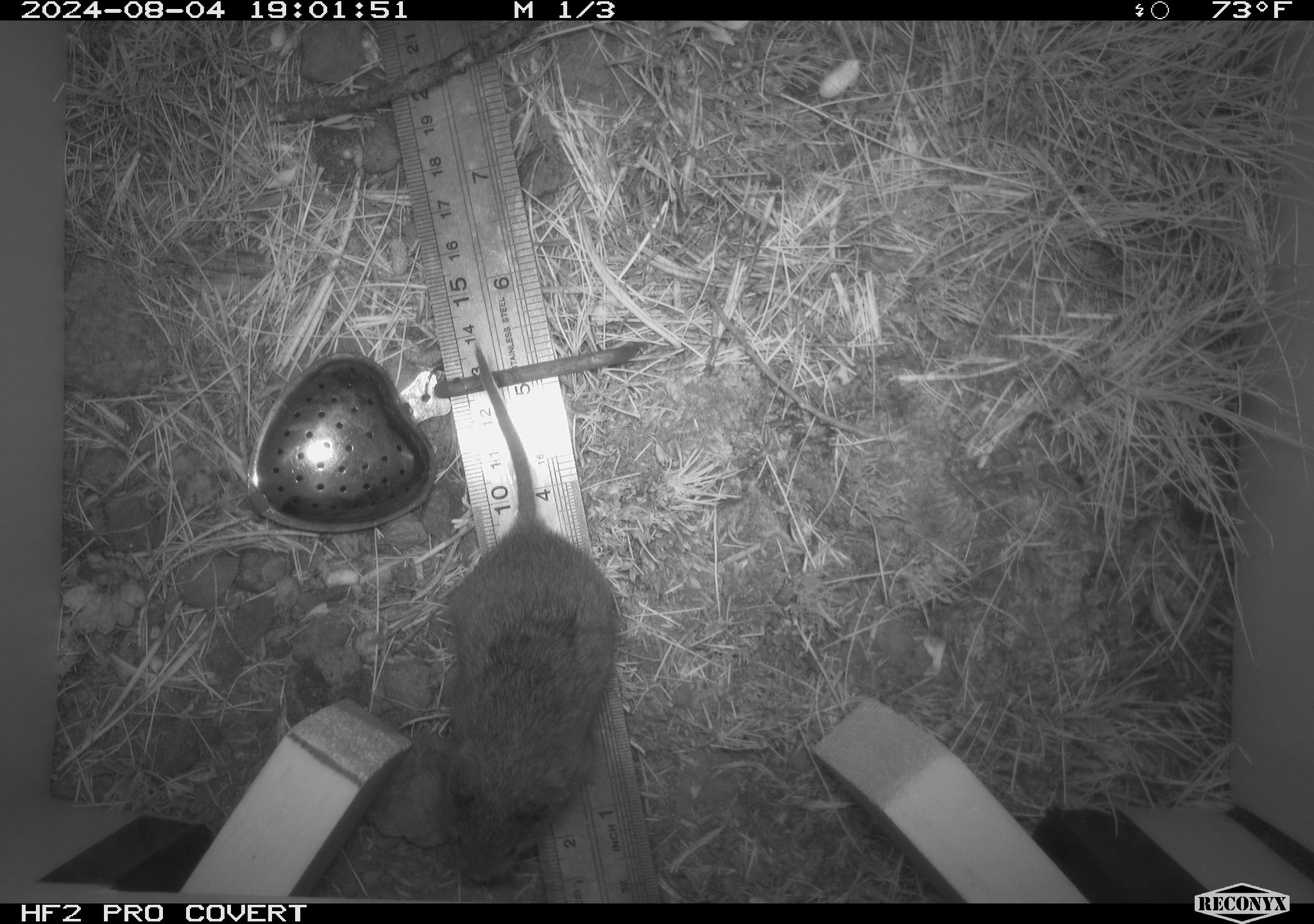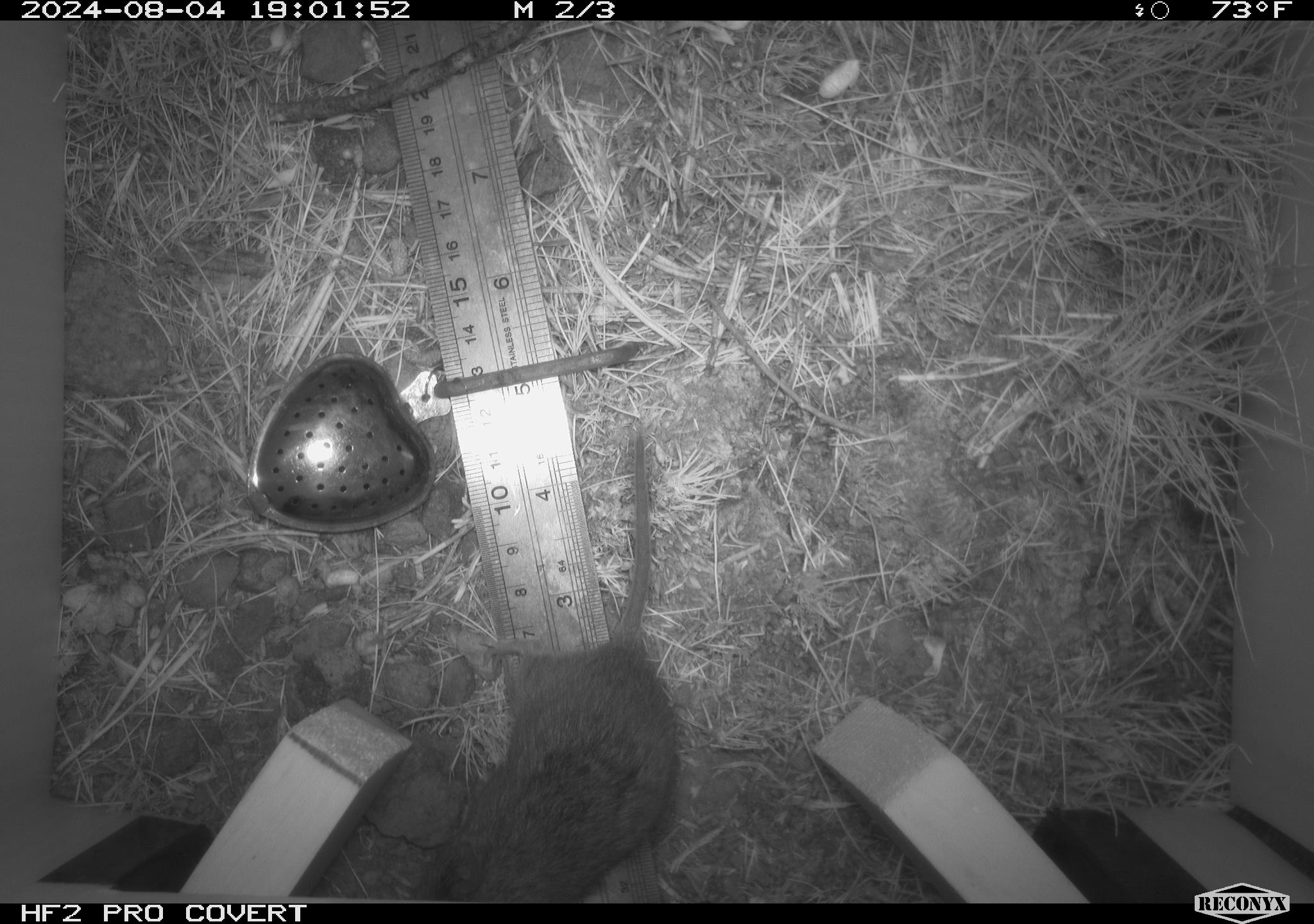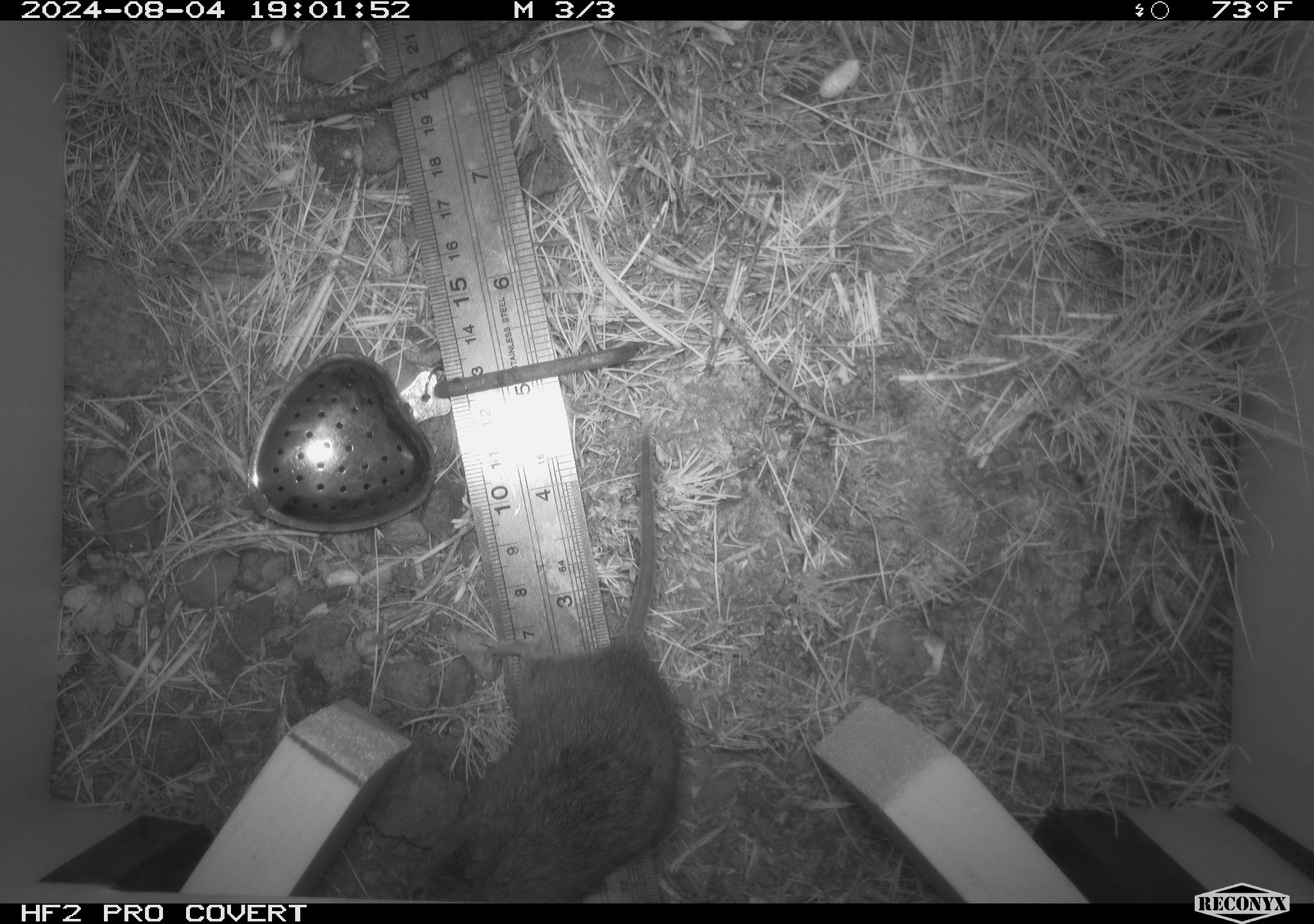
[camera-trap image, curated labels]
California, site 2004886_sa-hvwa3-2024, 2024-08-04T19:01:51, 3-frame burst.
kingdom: Animalia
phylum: Chordata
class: Mammalia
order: Rodentia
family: Cricetidae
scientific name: Arvicolinae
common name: voles, lemmings, and muskrats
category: arvicolinae subfamily